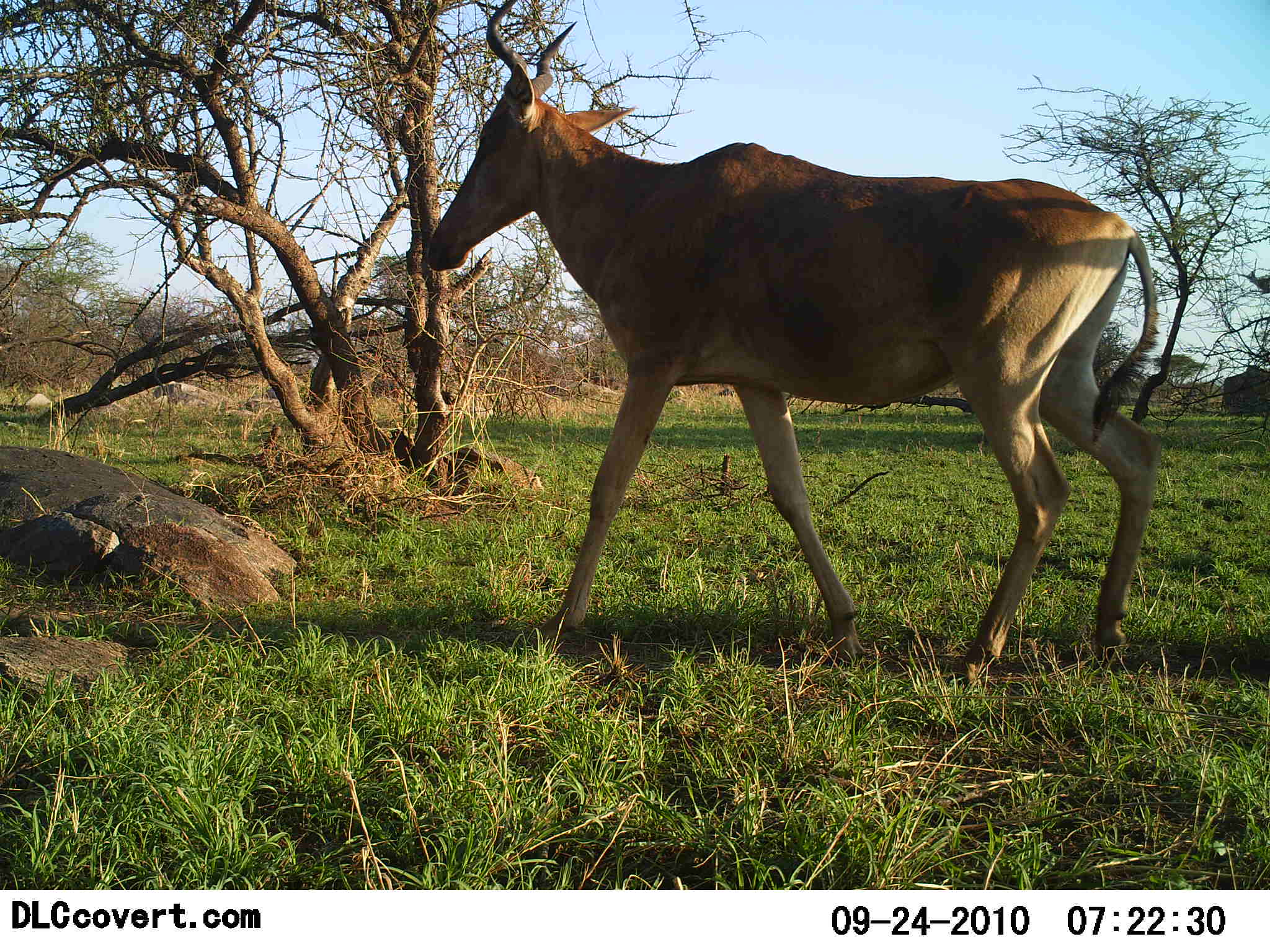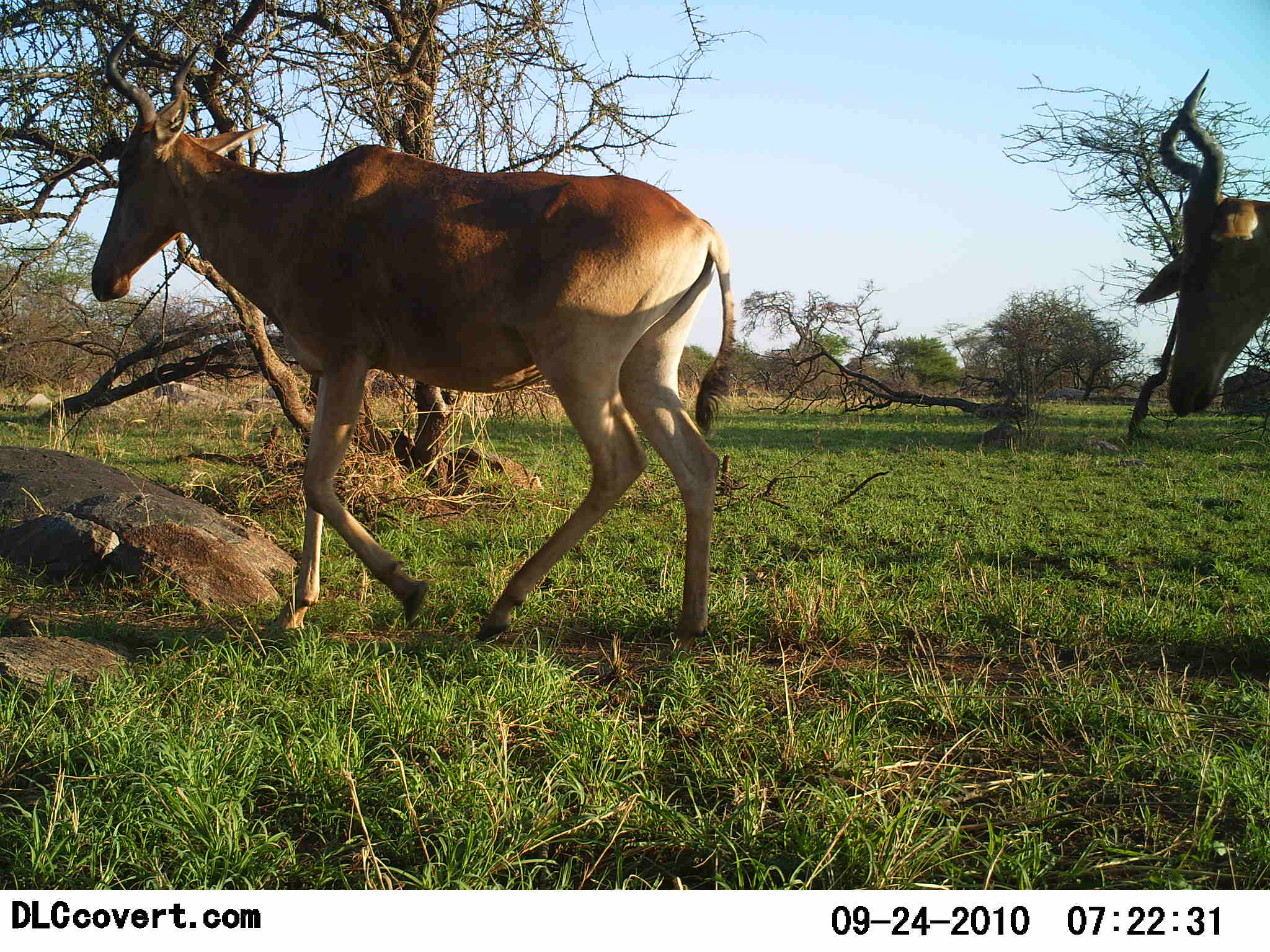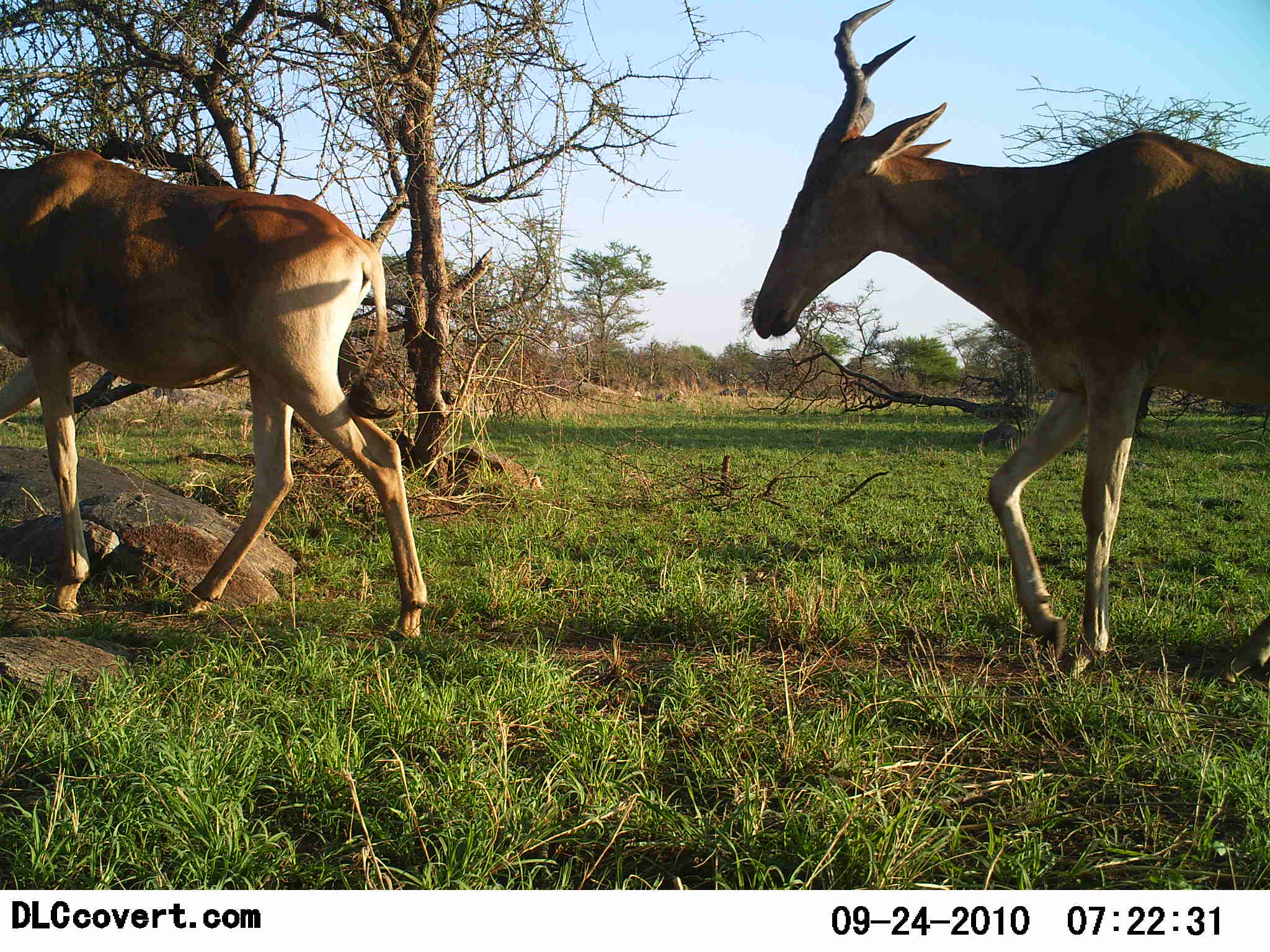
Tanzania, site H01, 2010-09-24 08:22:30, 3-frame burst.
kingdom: Animalia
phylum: Chordata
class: Mammalia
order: Artiodactyla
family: Bovidae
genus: Alcelaphus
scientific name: Alcelaphus buselaphus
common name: hartebeest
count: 2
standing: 0%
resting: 0%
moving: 100%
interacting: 0%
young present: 0%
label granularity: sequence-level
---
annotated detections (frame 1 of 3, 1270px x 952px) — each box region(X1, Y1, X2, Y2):
animal: region(423, 1, 1162, 692)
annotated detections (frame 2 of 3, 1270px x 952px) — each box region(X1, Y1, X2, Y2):
animal: region(89, 20, 735, 643); region(1136, 66, 1269, 417)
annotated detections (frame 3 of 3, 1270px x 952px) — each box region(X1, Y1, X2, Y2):
animal: region(751, 0, 1270, 692); region(0, 149, 429, 644)